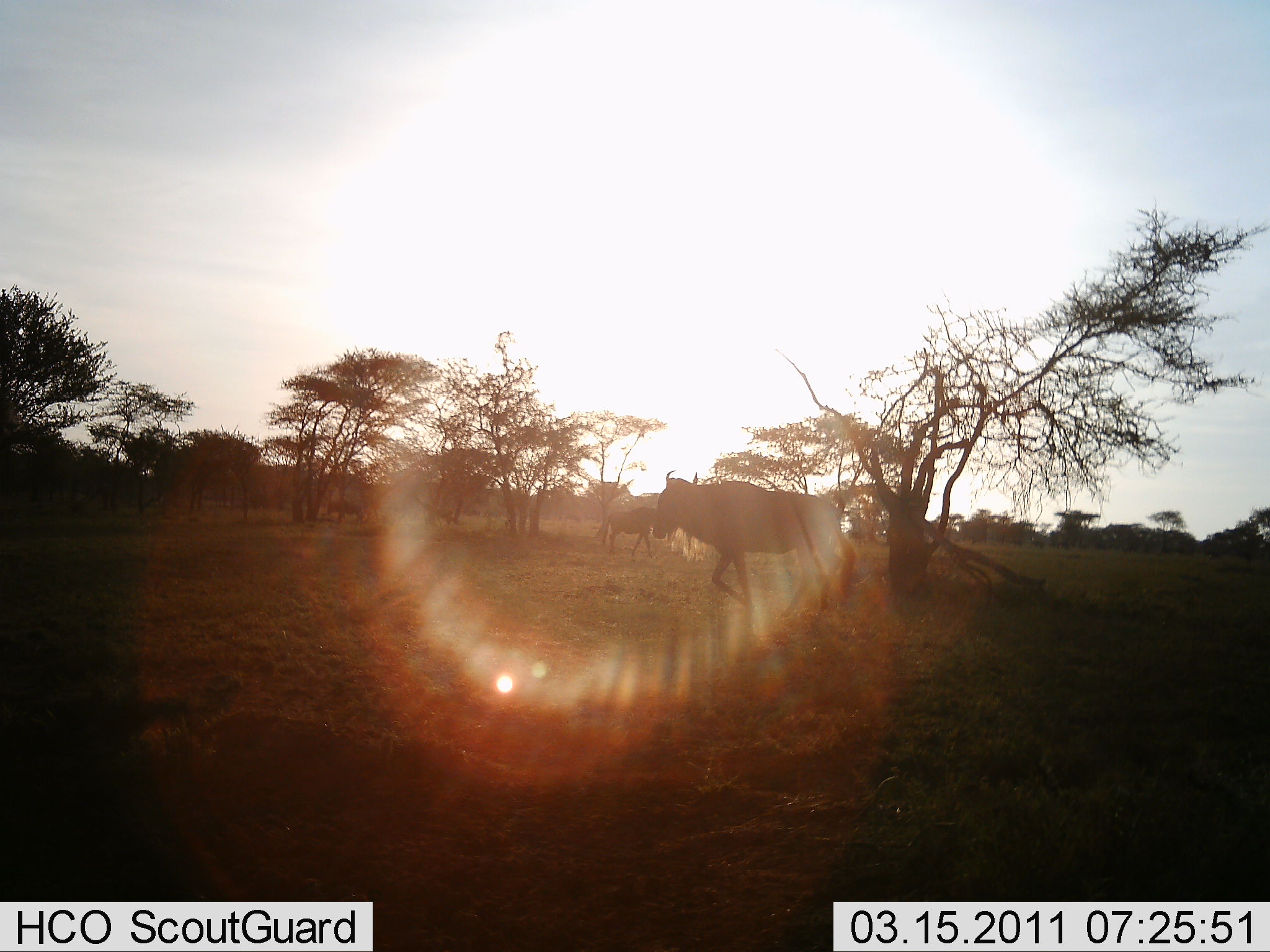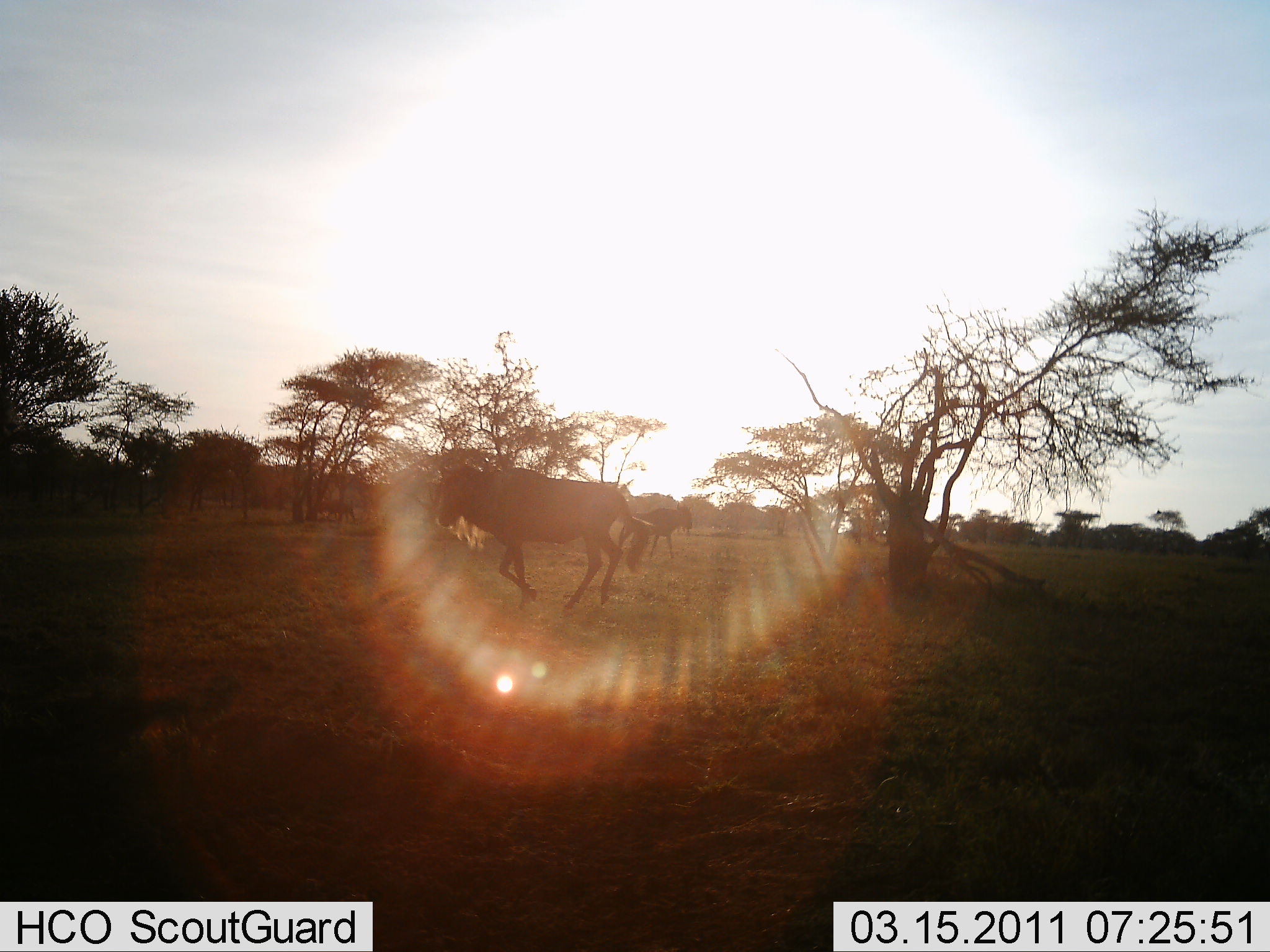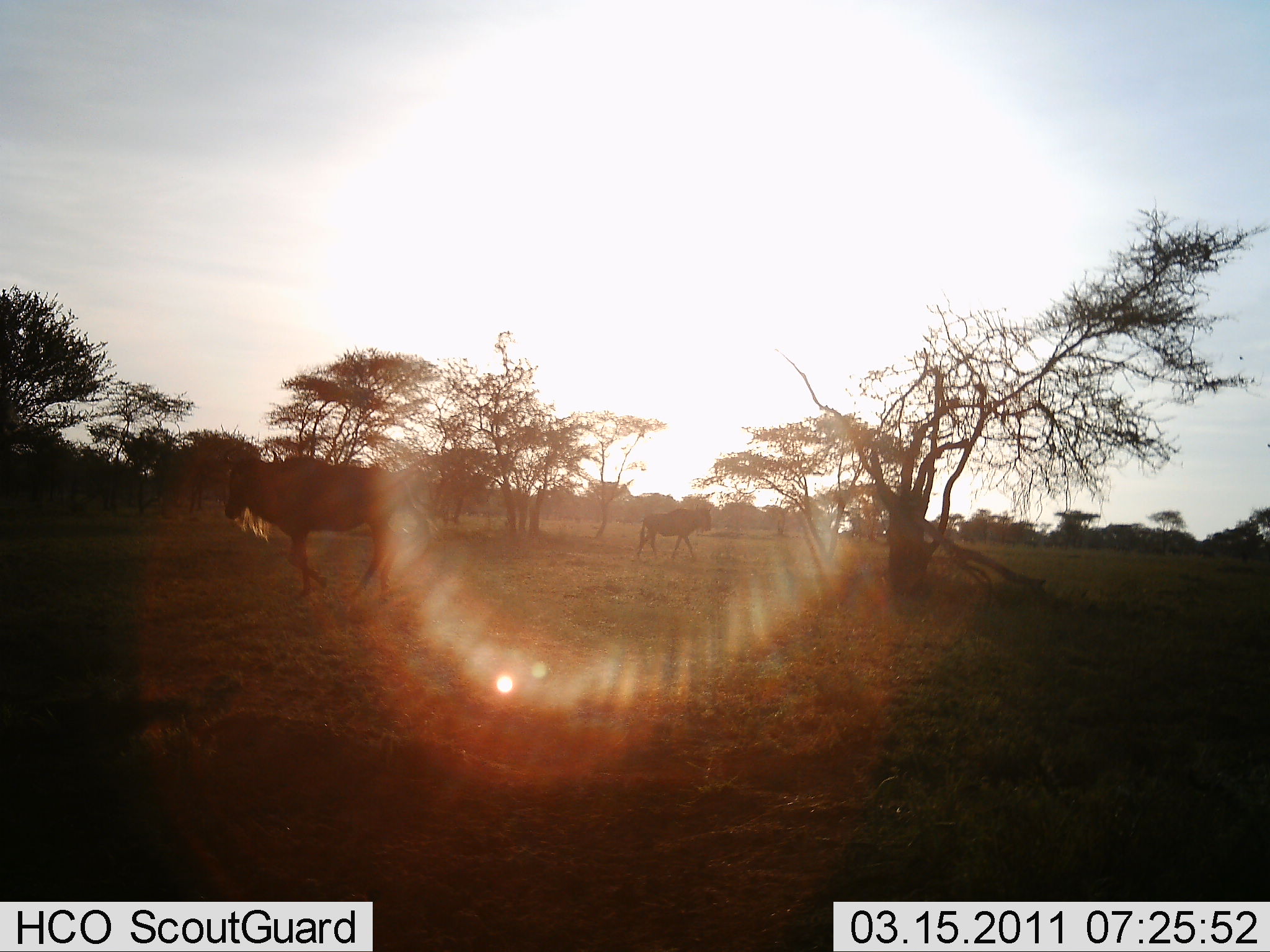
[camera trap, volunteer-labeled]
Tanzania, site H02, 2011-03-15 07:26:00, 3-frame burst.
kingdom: Animalia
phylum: Chordata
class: Mammalia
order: Artiodactyla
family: Bovidae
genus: Connochaetes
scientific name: Connochaetes taurinus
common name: blue wildebeest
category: wildebeest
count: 3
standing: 0%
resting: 0%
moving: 100%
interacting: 0%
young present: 0%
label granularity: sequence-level